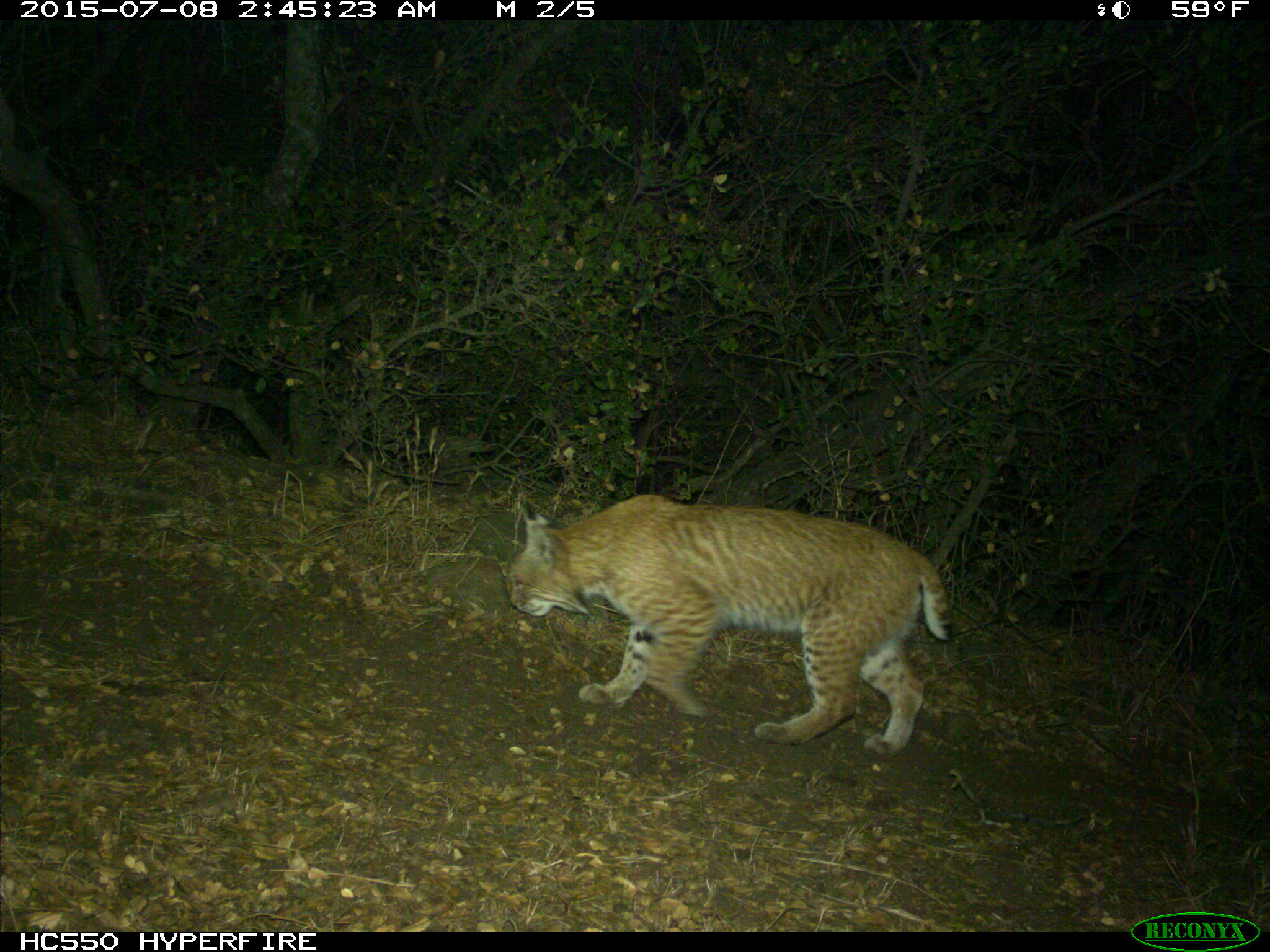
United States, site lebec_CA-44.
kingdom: Animalia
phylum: Chordata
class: Mammalia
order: Carnivora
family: Felidae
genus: Lynx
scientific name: Lynx rufus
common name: bobcat